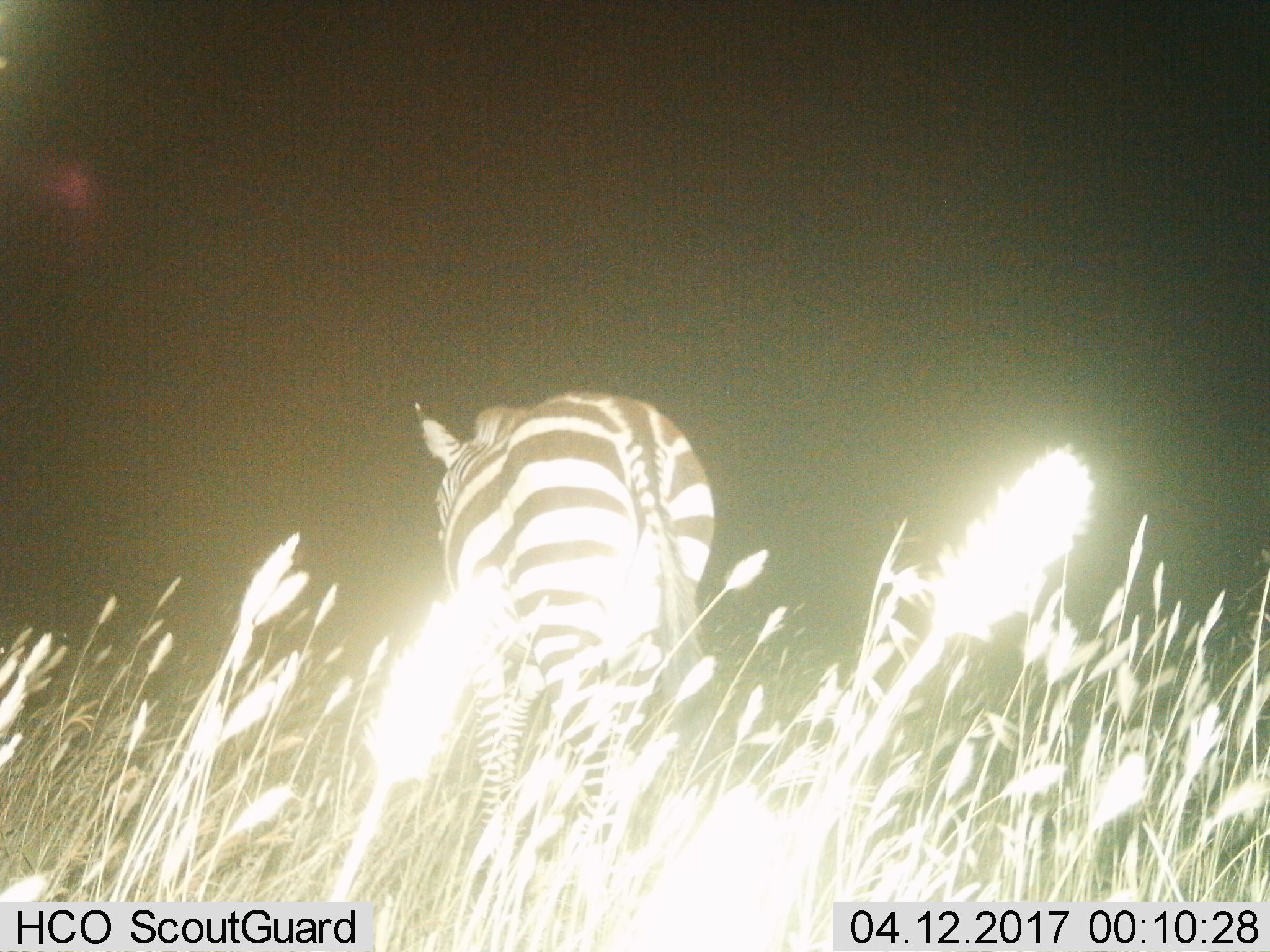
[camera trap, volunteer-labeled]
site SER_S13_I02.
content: unidentified animal